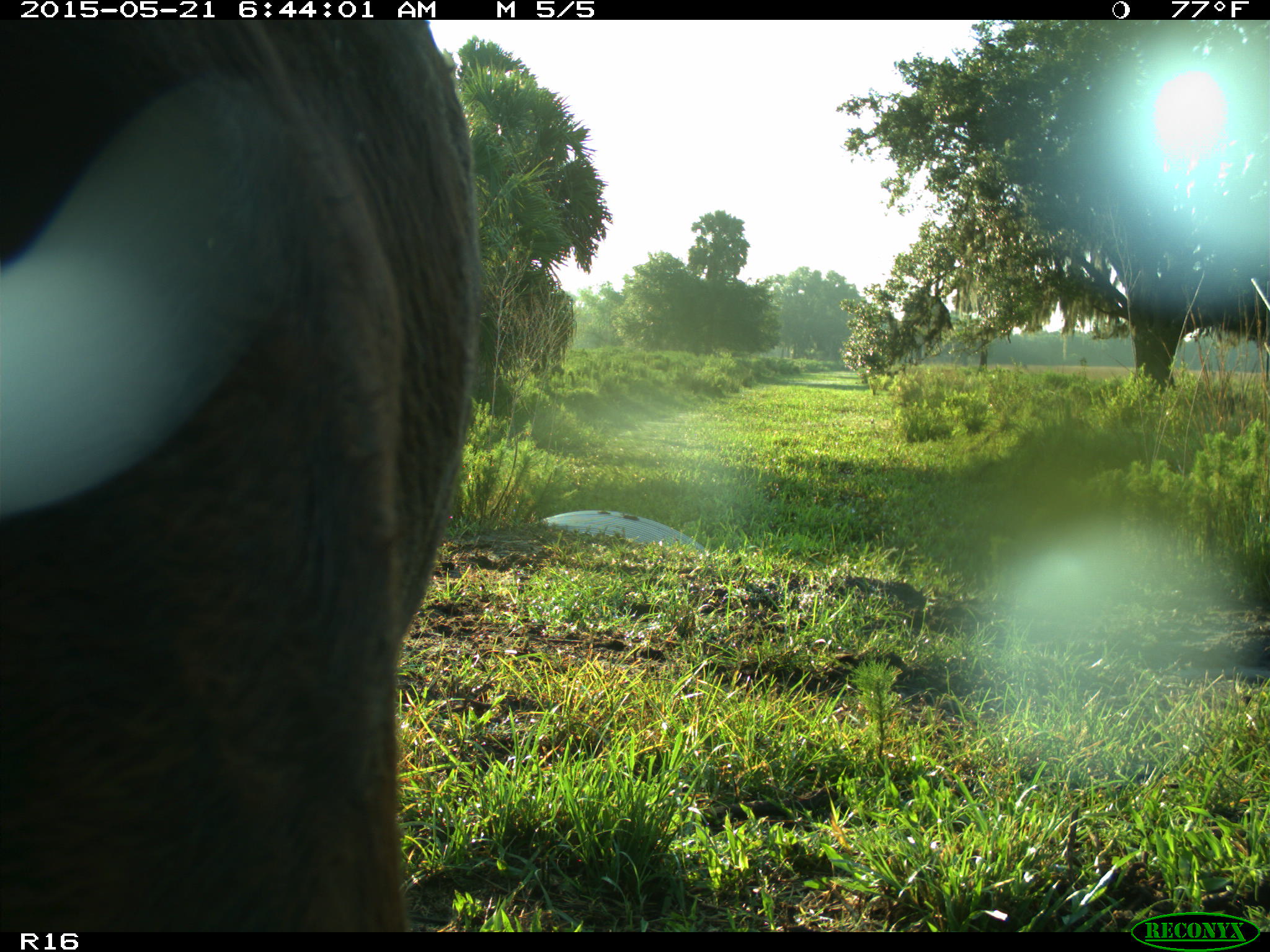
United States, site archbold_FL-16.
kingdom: Animalia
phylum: Chordata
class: Mammalia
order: Artiodactyla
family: Bovidae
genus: Bos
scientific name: Bos taurus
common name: domestic cow